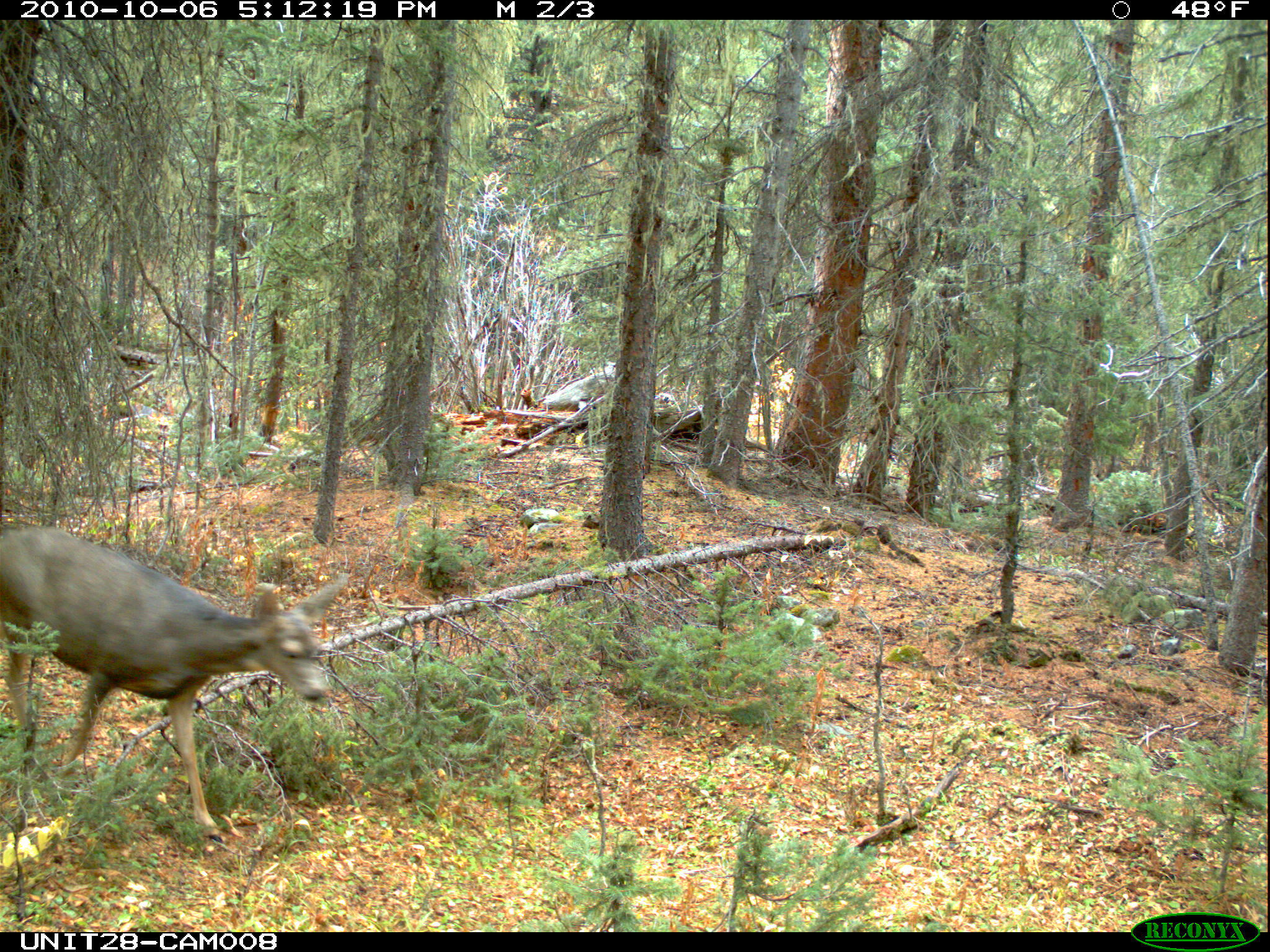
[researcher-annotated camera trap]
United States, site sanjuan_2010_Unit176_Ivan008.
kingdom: Animalia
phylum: Chordata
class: Mammalia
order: Artiodactyla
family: Cervidae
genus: Odocoileus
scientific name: Odocoileus hemionus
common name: mule deer